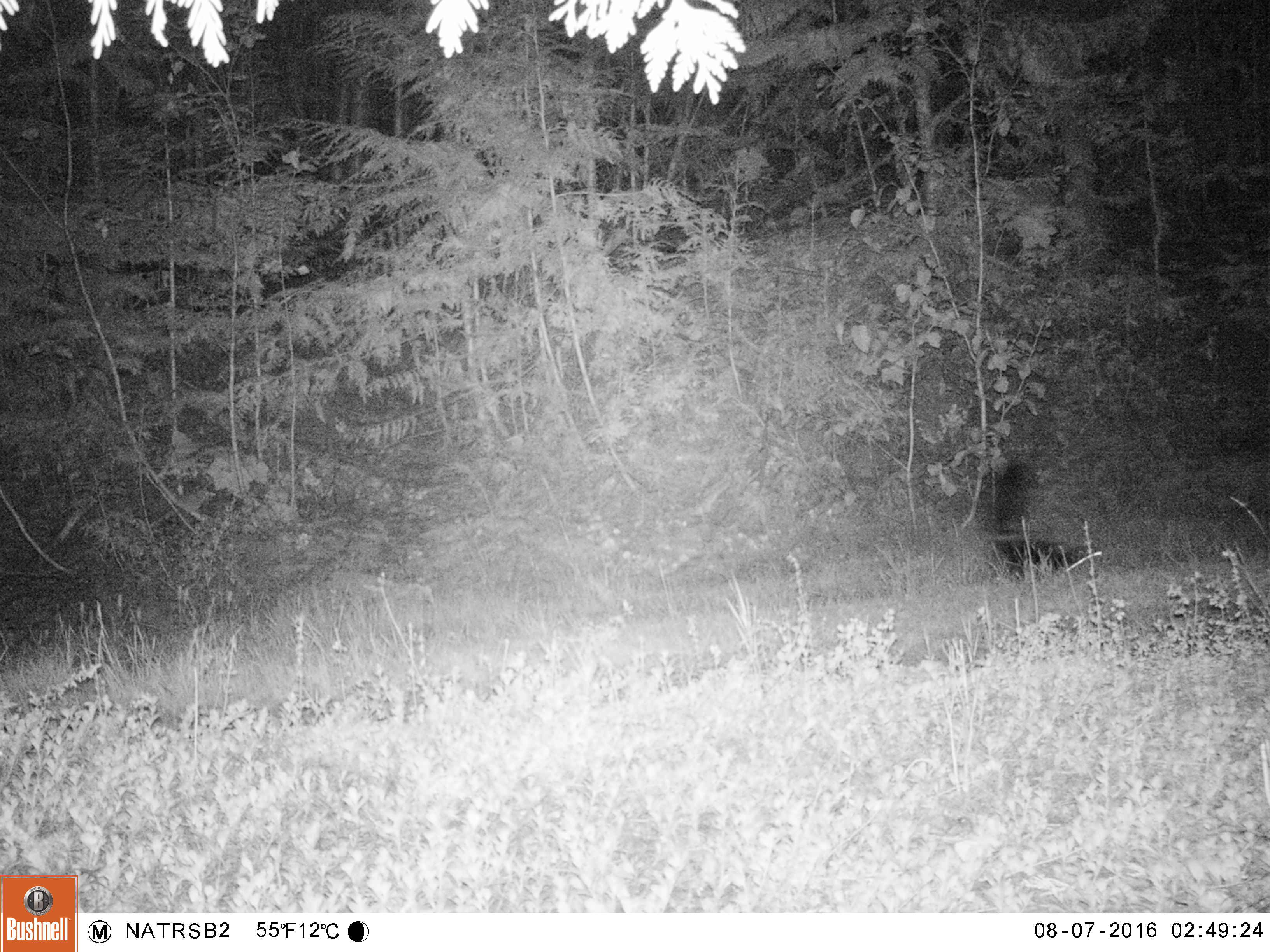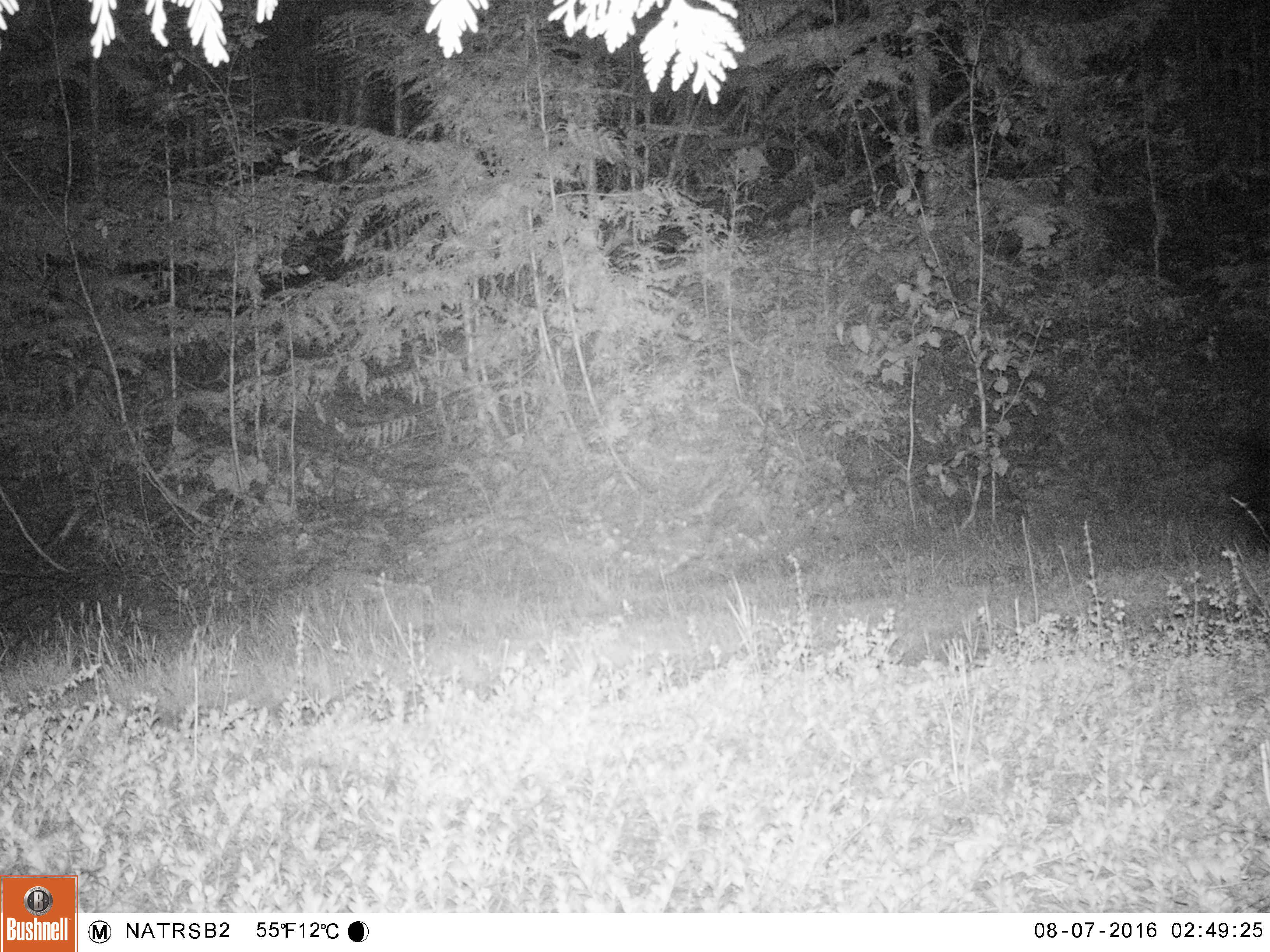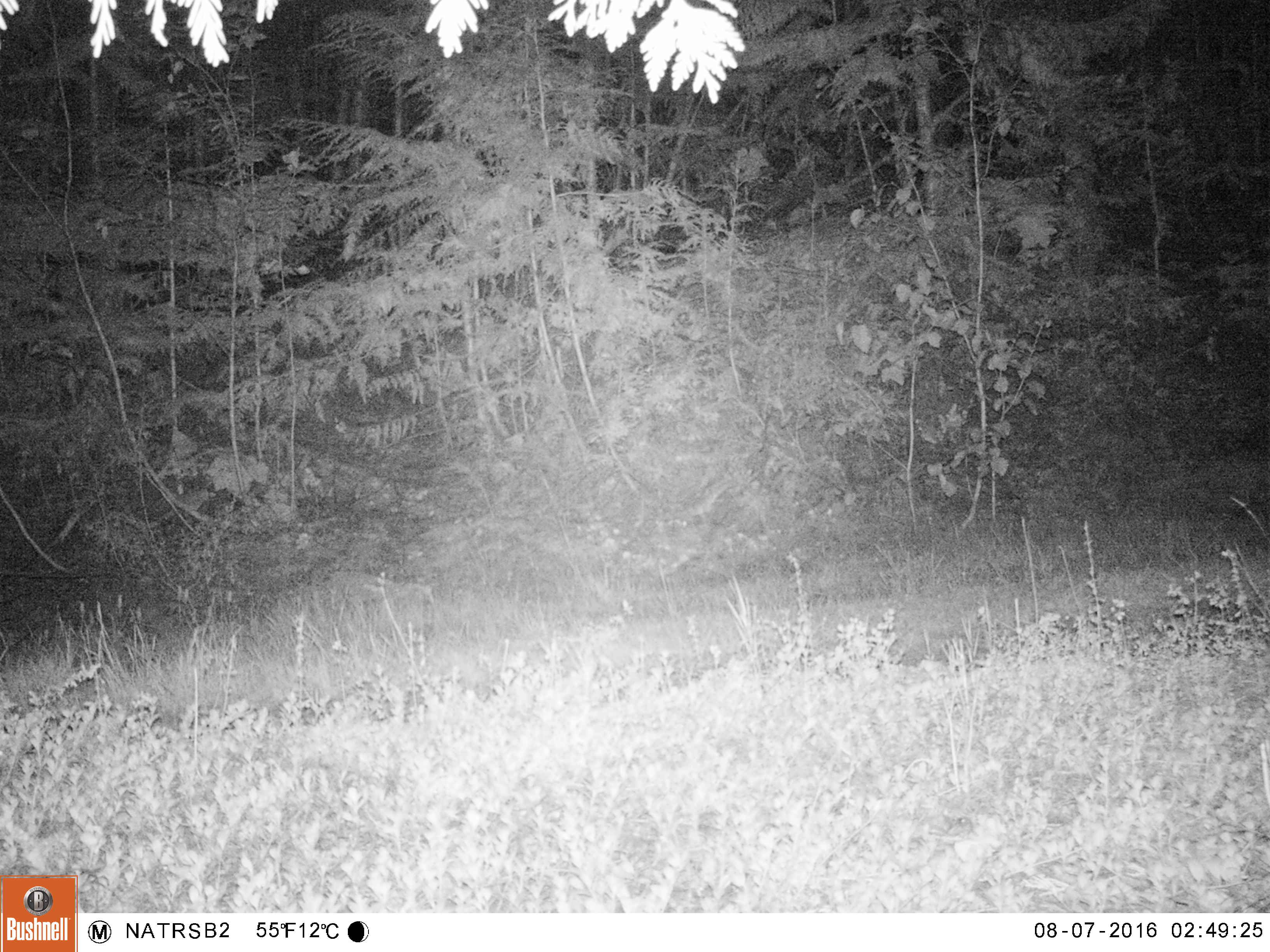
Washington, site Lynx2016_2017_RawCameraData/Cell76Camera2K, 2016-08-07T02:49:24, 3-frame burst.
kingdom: Animalia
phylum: Chordata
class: Mammalia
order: Carnivora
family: Mephitidae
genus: Mephitis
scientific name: Mephitis mephitis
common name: striped skunk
Mephitis mephitis (striped skunk). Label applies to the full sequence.